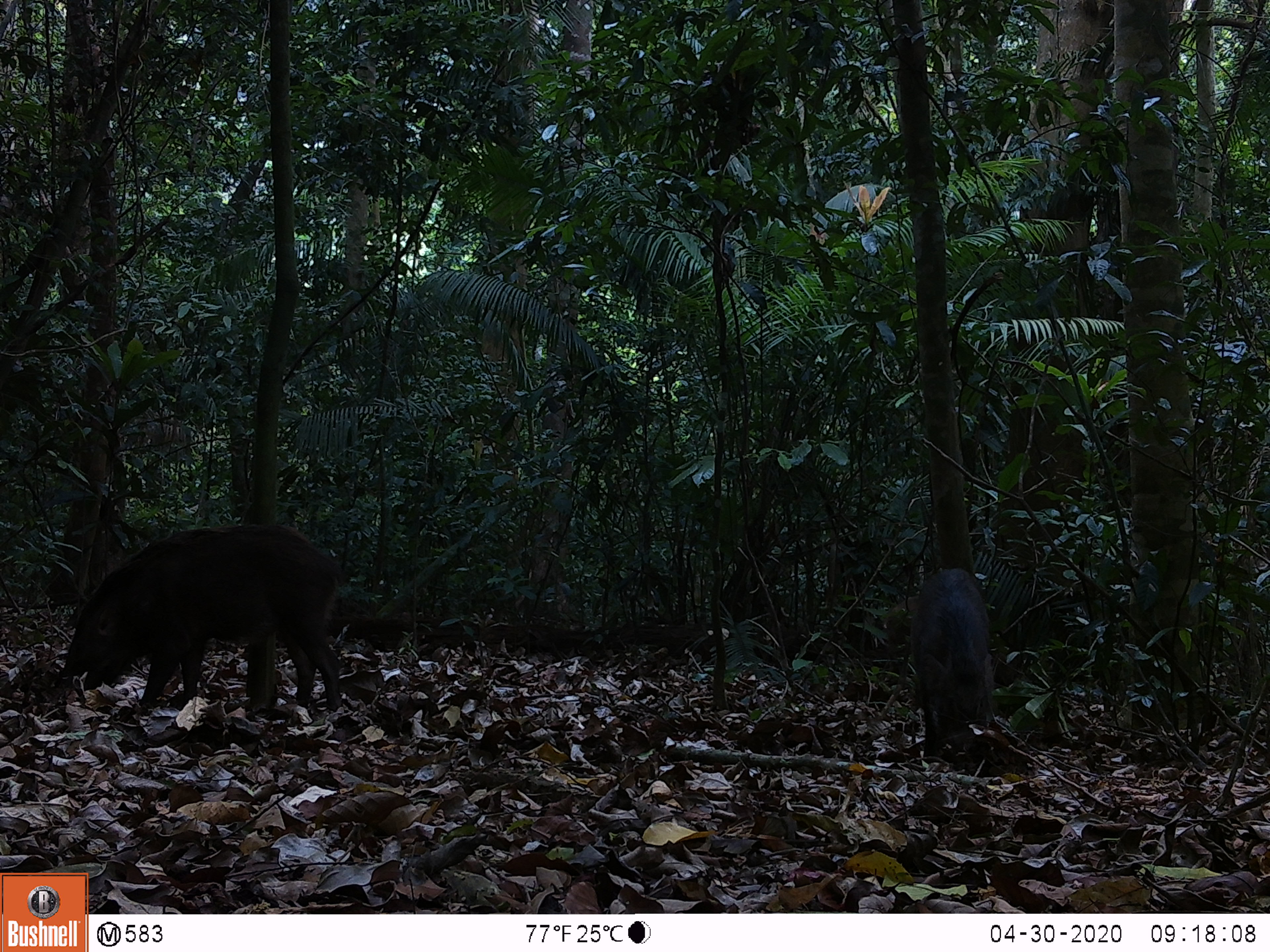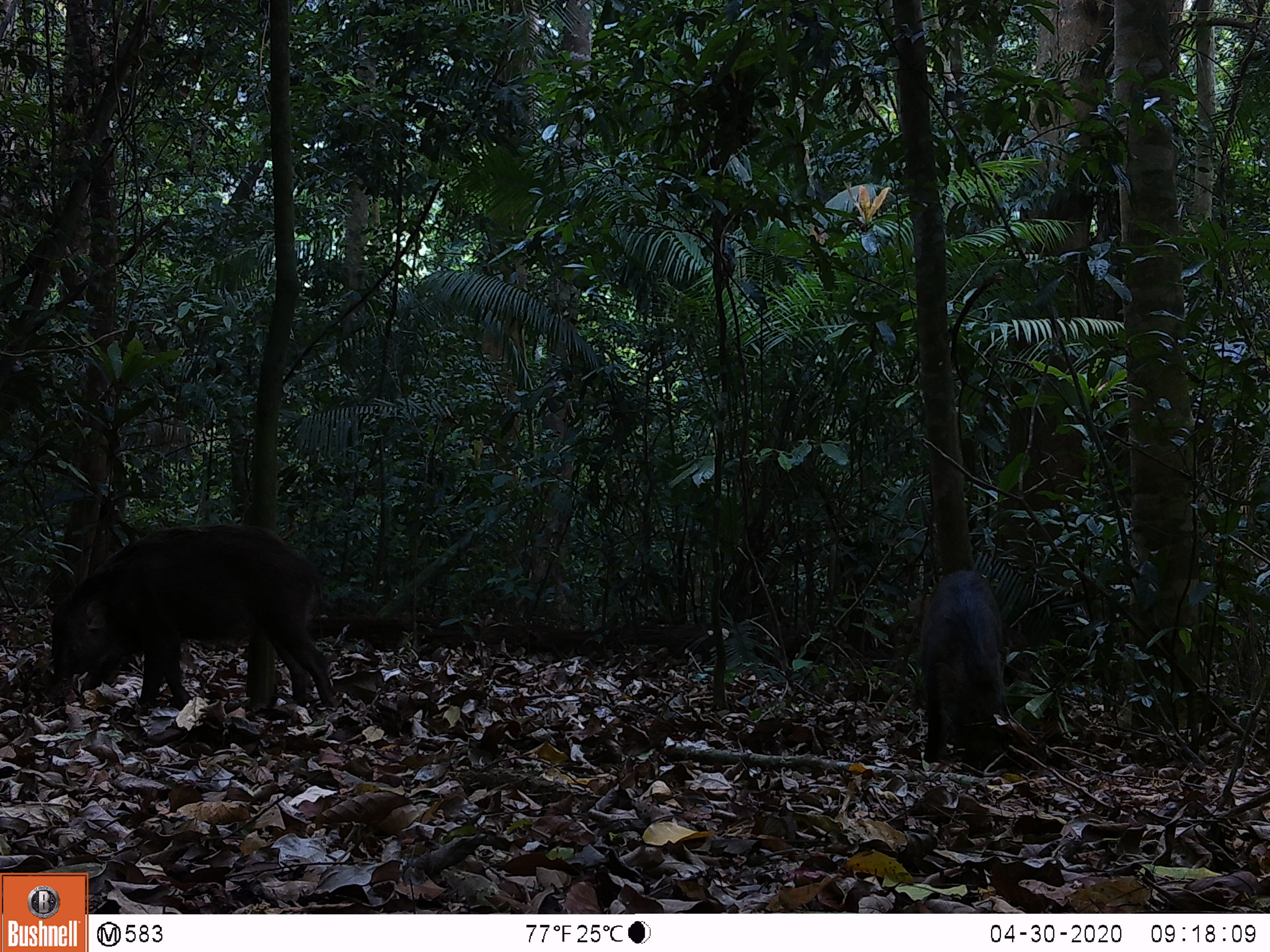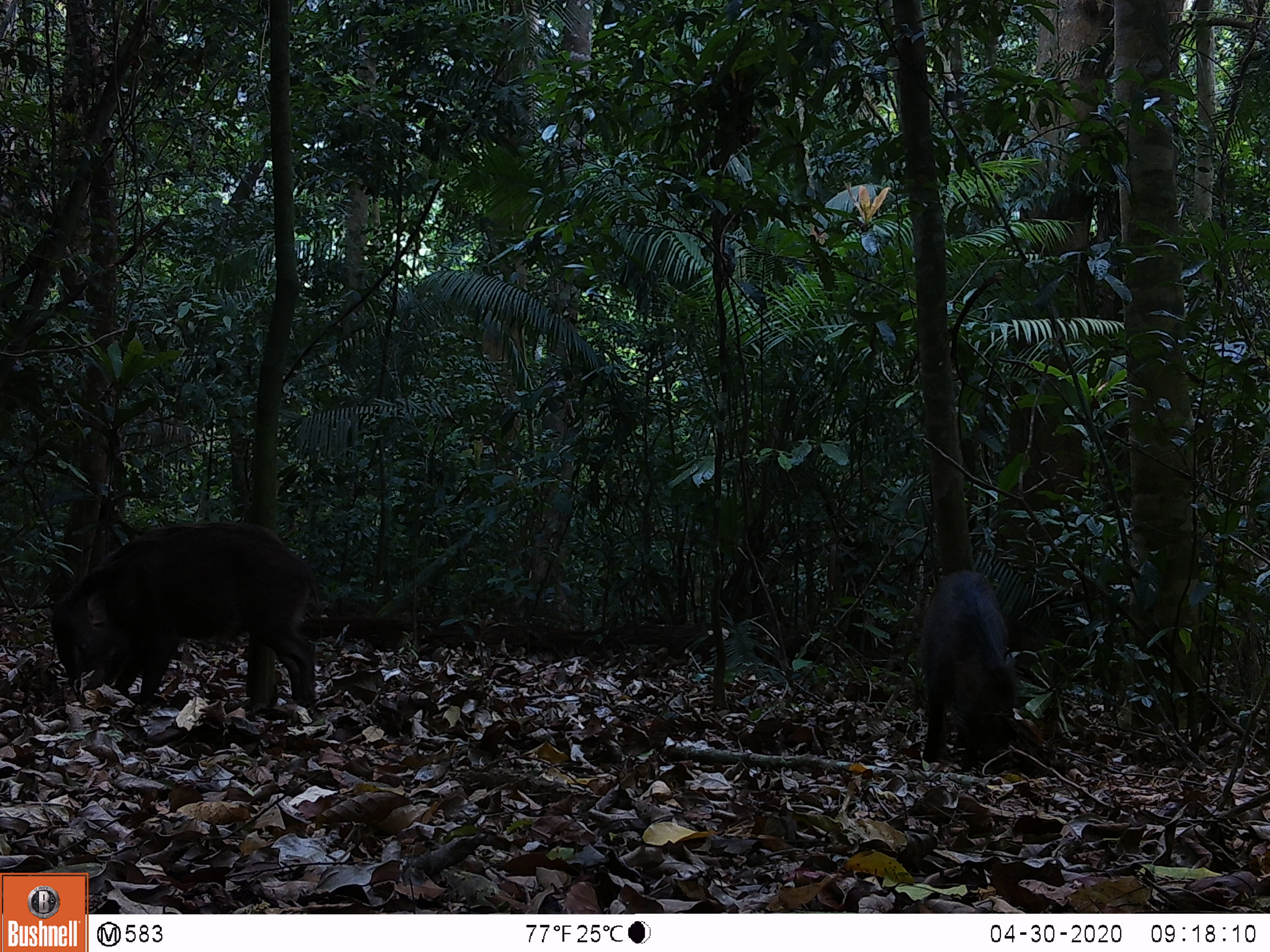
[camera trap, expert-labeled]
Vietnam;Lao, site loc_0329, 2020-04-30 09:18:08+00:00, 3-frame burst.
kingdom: Animalia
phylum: Chordata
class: Mammalia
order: Artiodactyla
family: Suidae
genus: Sus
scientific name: Sus scrofa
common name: eurasian wild pig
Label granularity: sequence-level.